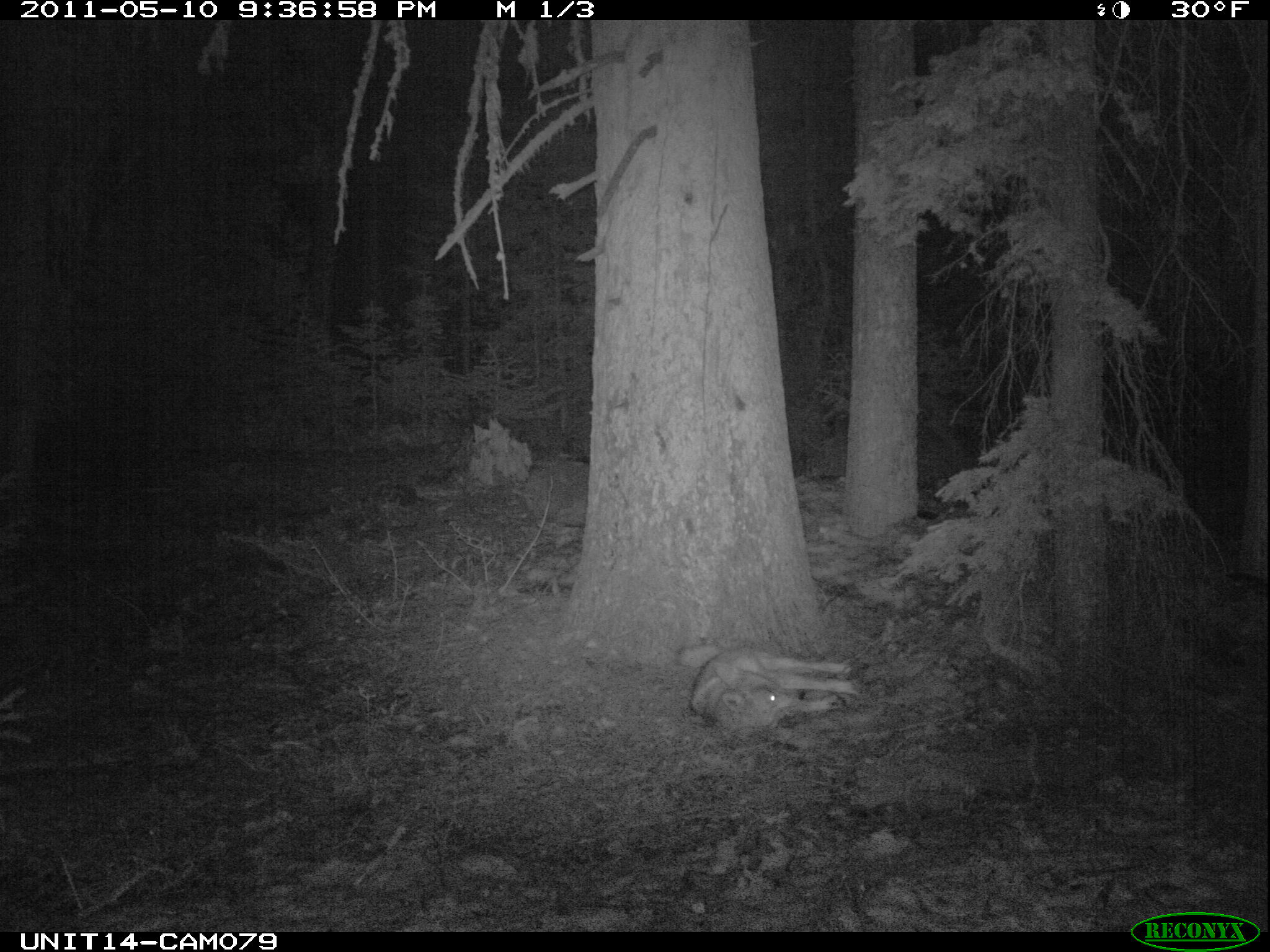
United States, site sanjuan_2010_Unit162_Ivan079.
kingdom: Animalia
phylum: Chordata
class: Mammalia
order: Carnivora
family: Canidae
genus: Canis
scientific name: Canis latrans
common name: coyote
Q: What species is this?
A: Canis latrans (coyote).